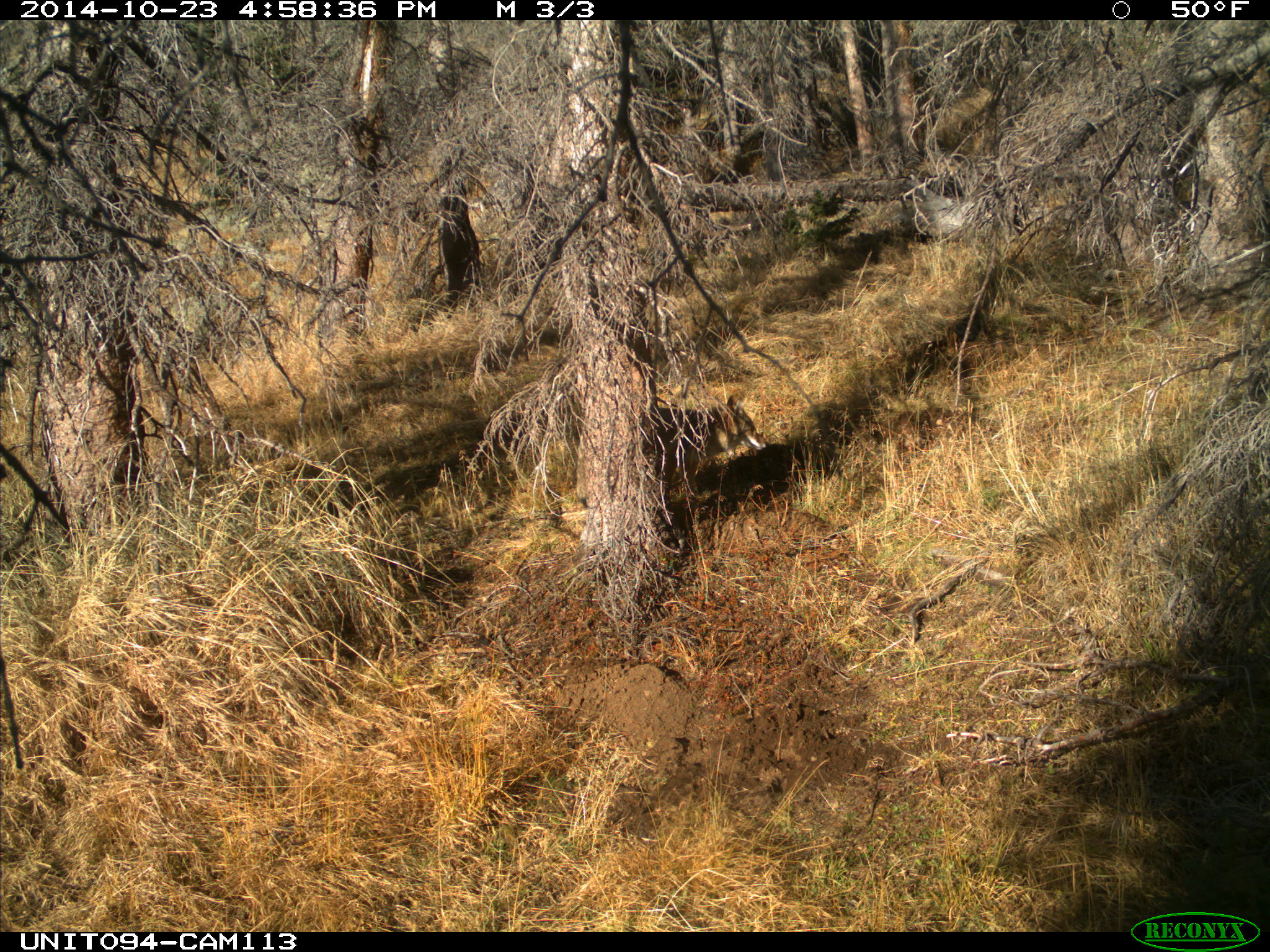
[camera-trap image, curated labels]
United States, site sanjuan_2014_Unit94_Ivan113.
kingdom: Animalia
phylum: Chordata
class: Mammalia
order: Carnivora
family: Canidae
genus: Canis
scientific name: Canis latrans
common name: coyote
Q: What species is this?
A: Canis latrans (coyote).